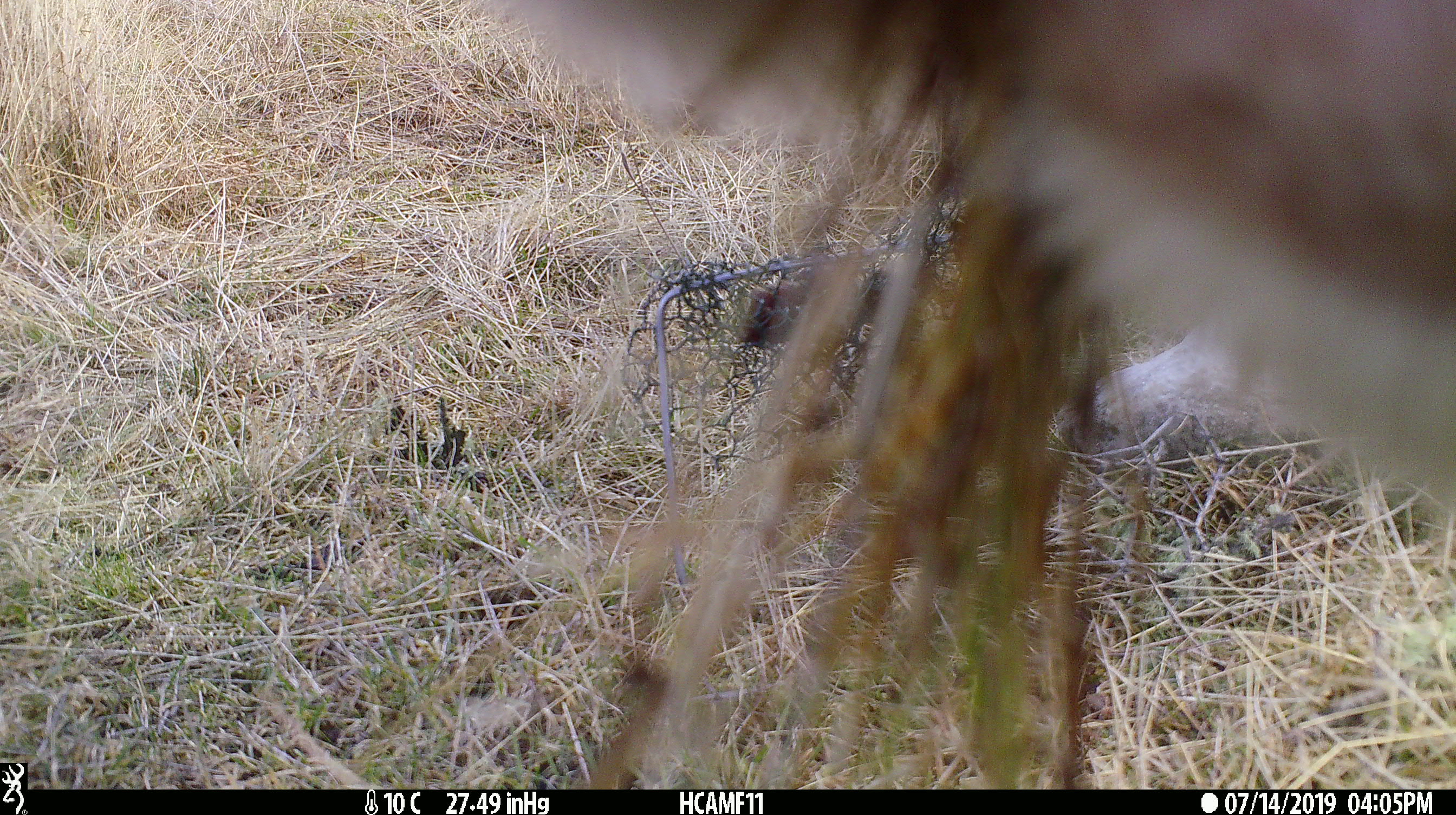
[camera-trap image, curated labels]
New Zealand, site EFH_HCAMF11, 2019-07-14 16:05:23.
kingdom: Animalia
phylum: Chordata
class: Mammalia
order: Artiodactyla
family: Bovidae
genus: Bos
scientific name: Bos taurus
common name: domestic cow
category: cow